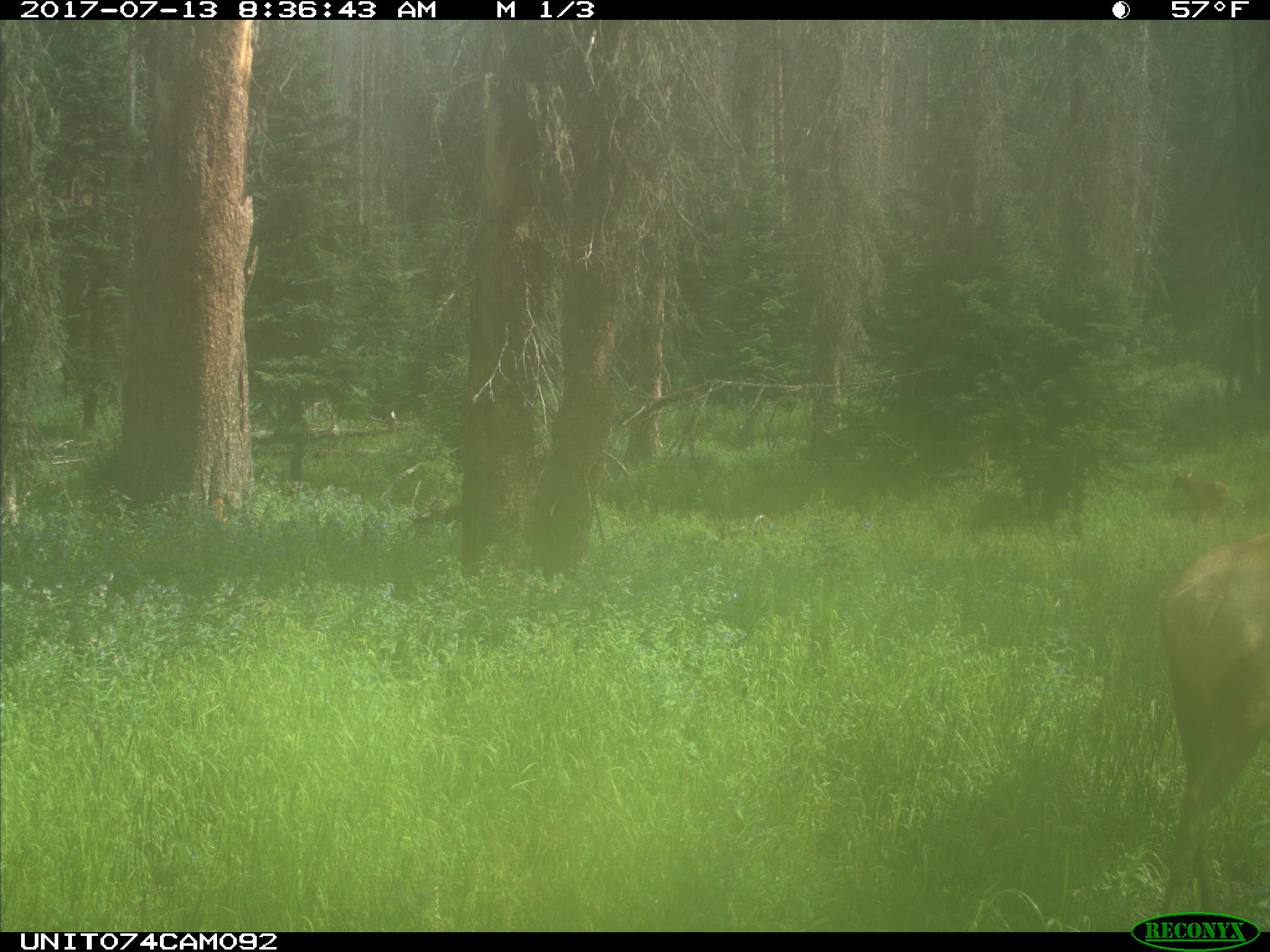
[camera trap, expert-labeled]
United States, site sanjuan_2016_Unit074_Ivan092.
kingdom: Animalia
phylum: Chordata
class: Mammalia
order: Artiodactyla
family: Cervidae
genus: Cervus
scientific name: Cervus elaphus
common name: red deer